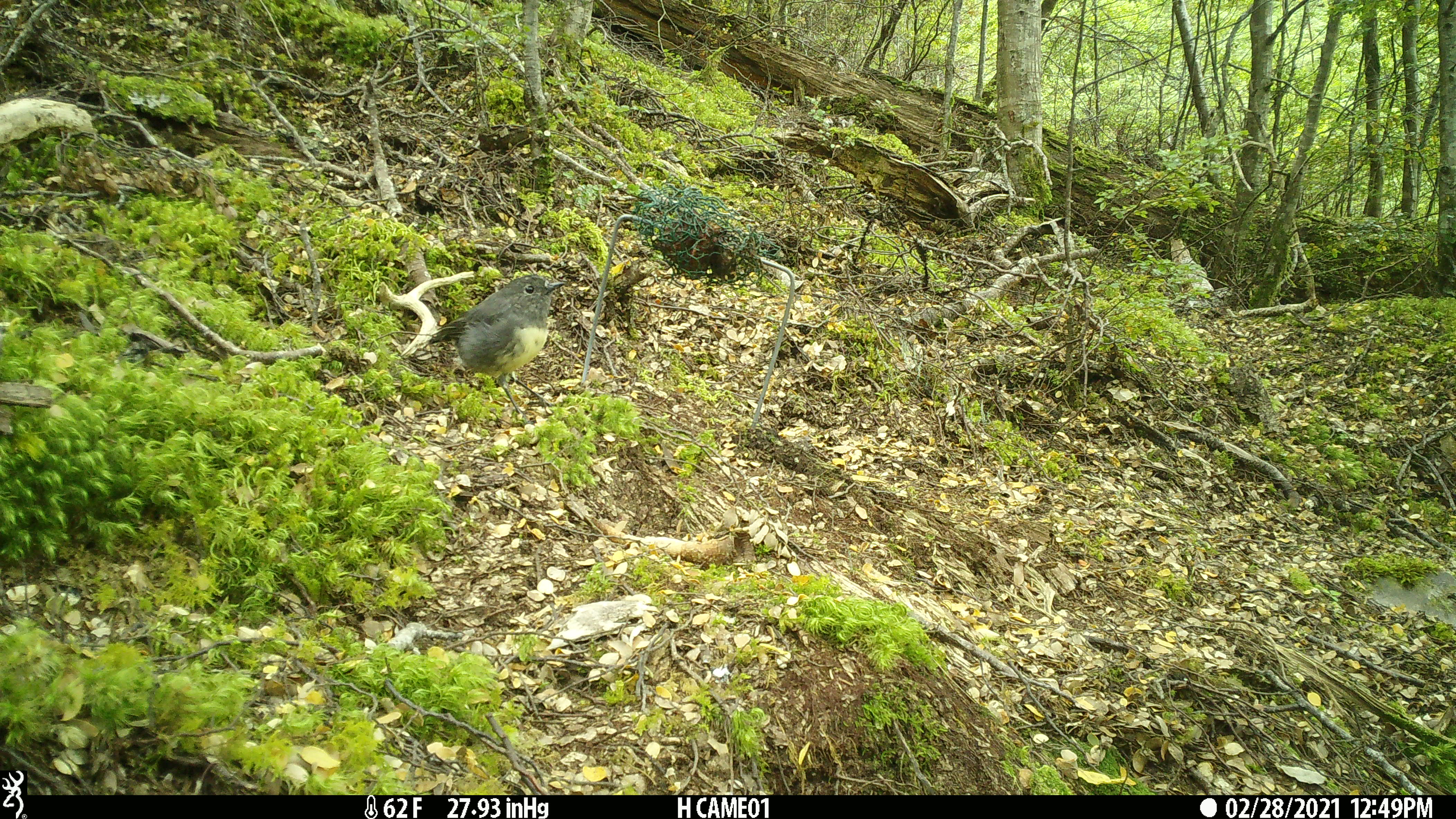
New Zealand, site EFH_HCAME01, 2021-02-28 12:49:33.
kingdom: Animalia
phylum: Chordata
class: Aves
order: Passeriformes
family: Petroicidae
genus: Petroica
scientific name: Petroica australis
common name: new zealand robin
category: robin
Robin (new zealand robin) (Petroica australis).